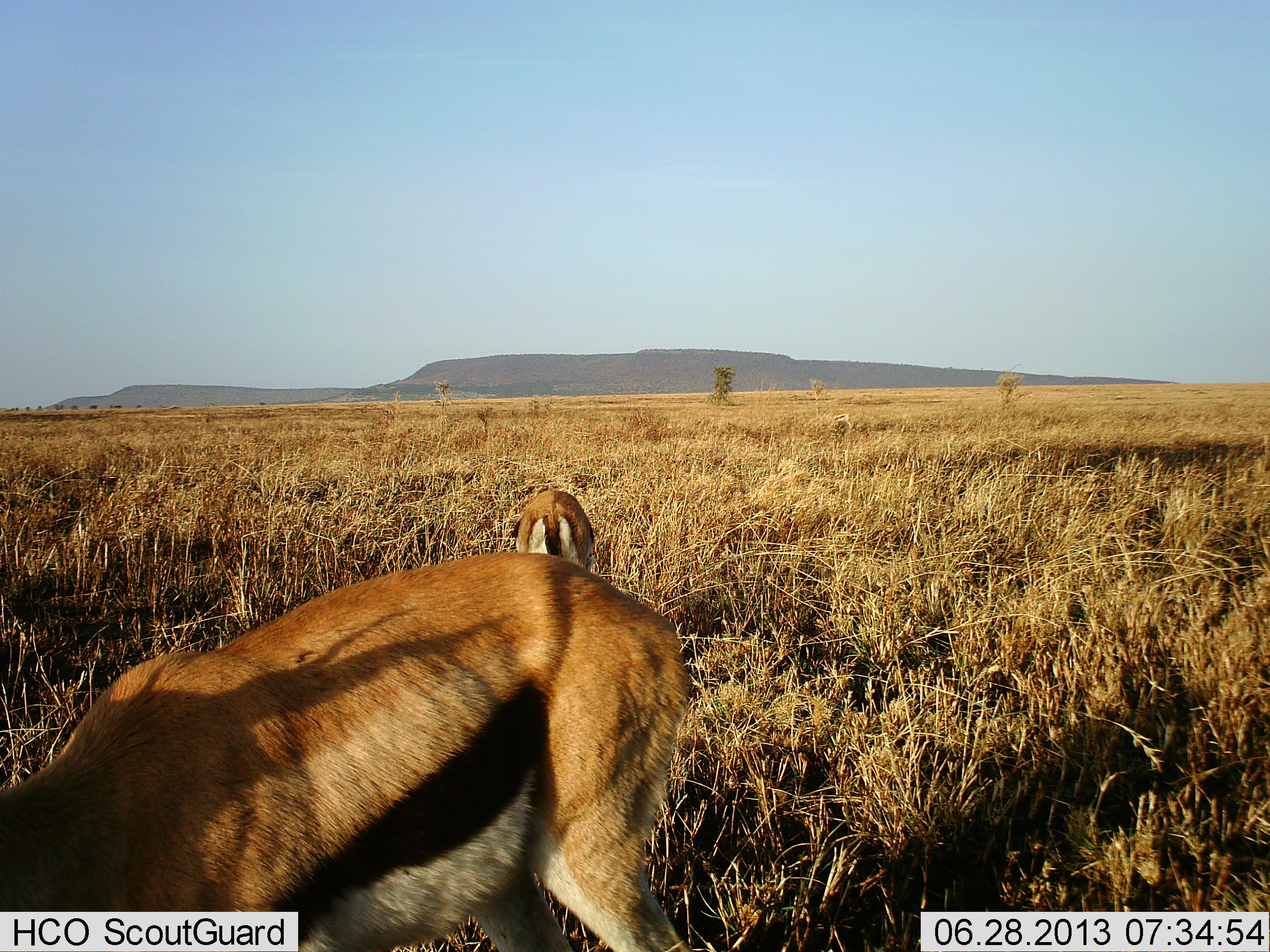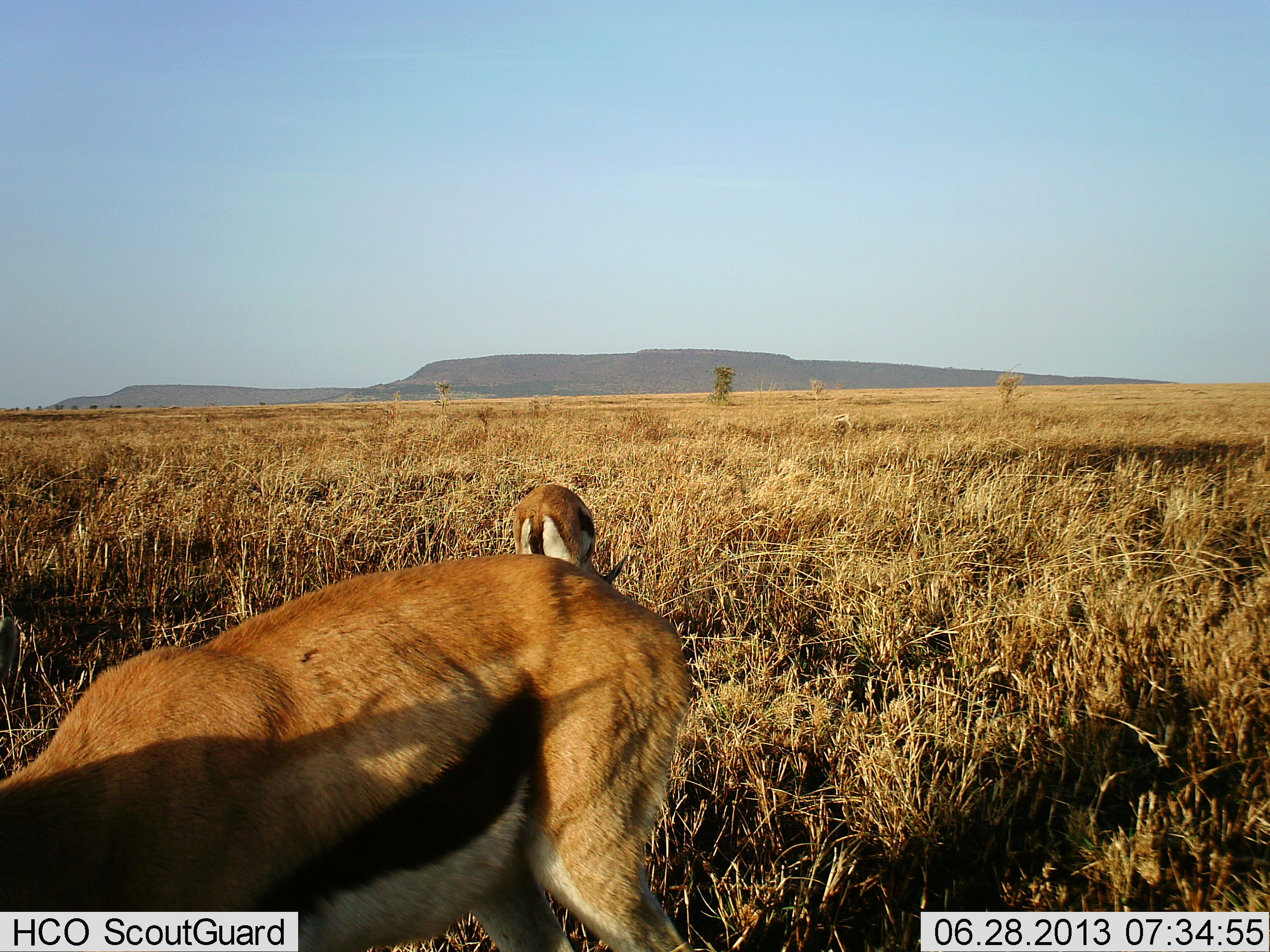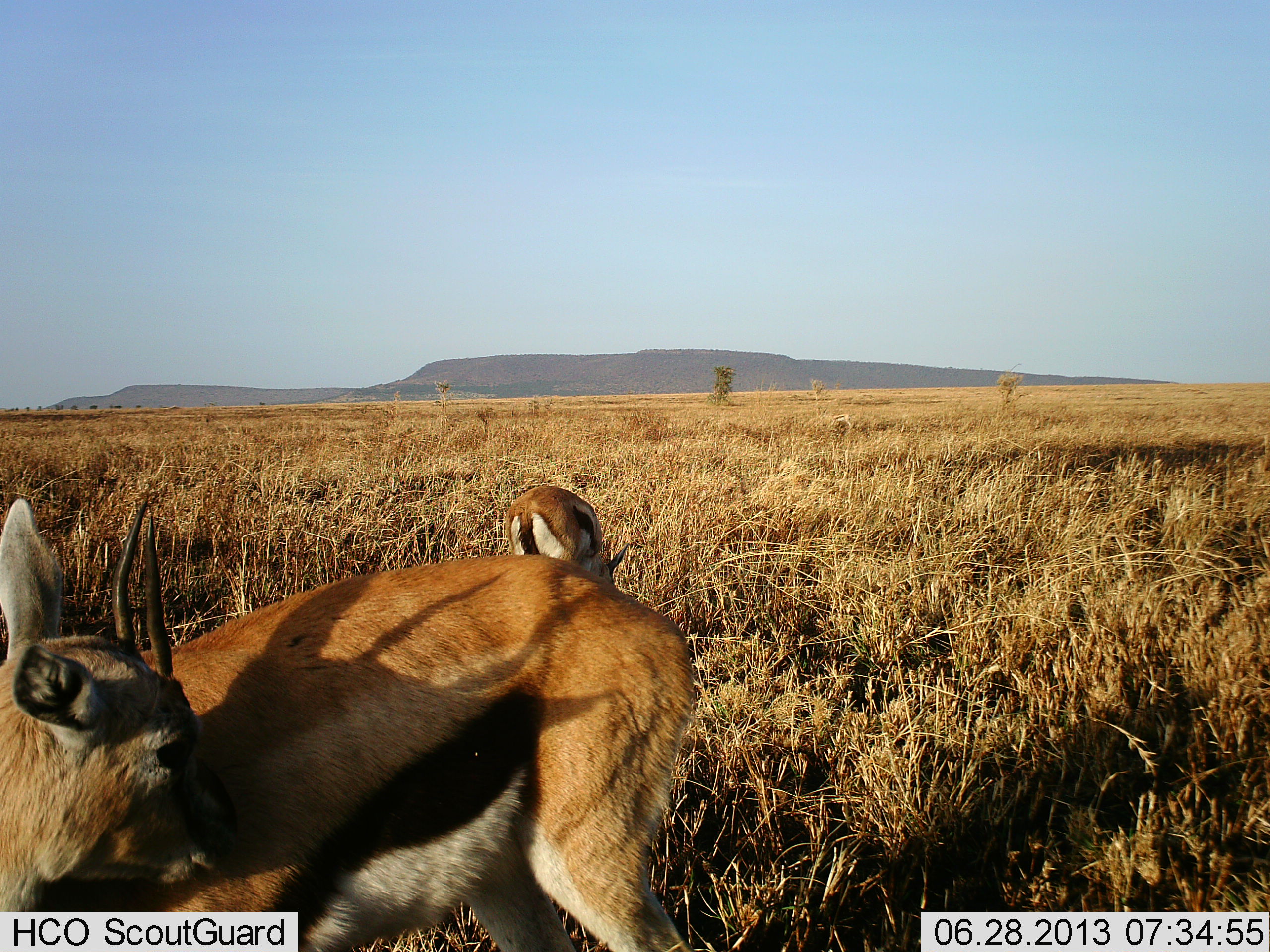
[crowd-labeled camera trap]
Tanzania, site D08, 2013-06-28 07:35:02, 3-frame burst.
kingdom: Animalia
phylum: Chordata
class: Mammalia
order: Artiodactyla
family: Bovidae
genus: Eudorcas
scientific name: Eudorcas thomsonii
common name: thomson's gazelle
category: gazellethomsons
Gazellethomsons (thomson's gazelle) (Eudorcas thomsonii), count 2. Behavior (volunteer vote fractions): standing 30%, resting 10%, moving 10%, interacting 0%. Young present (vote fraction): 0%. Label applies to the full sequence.